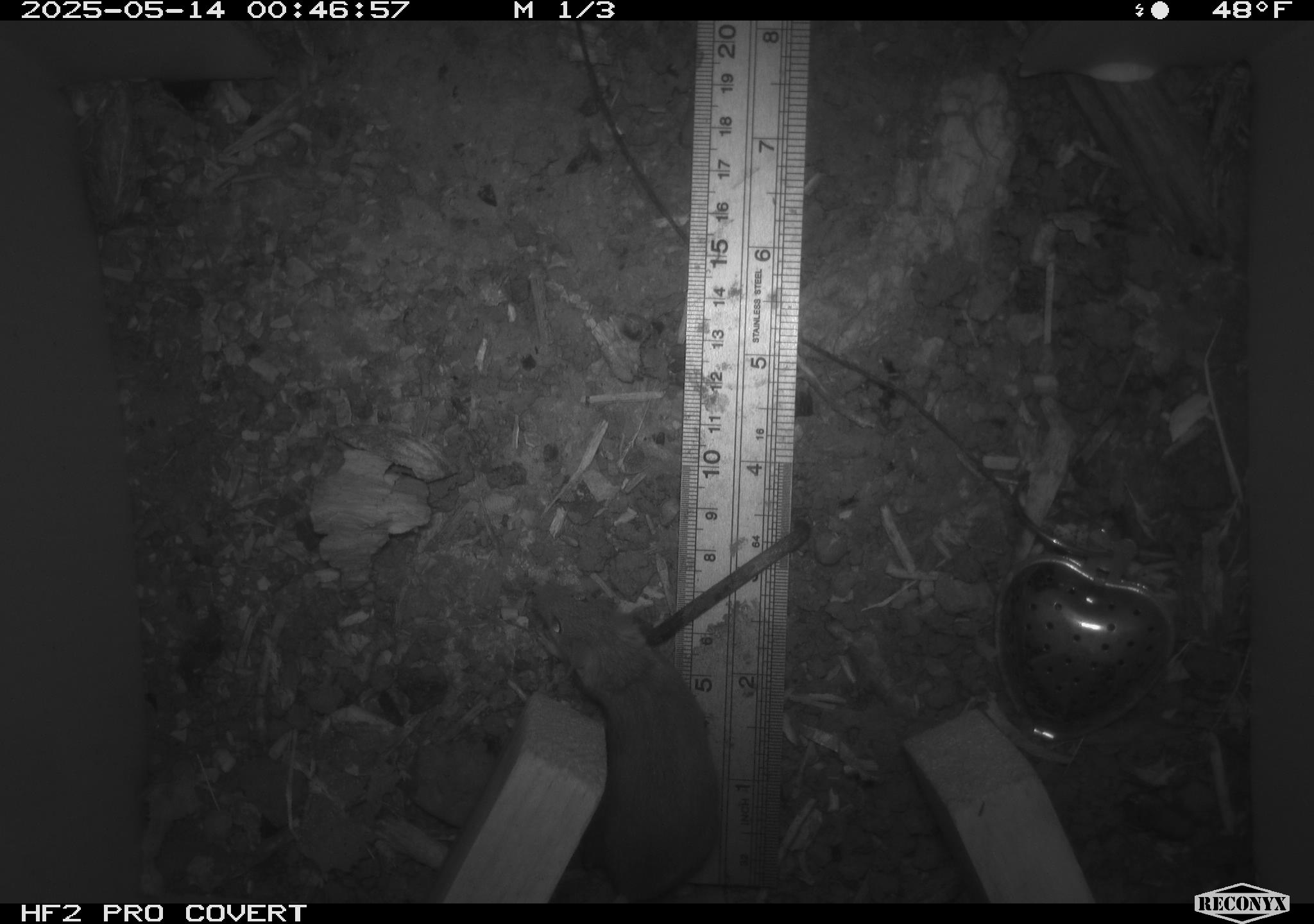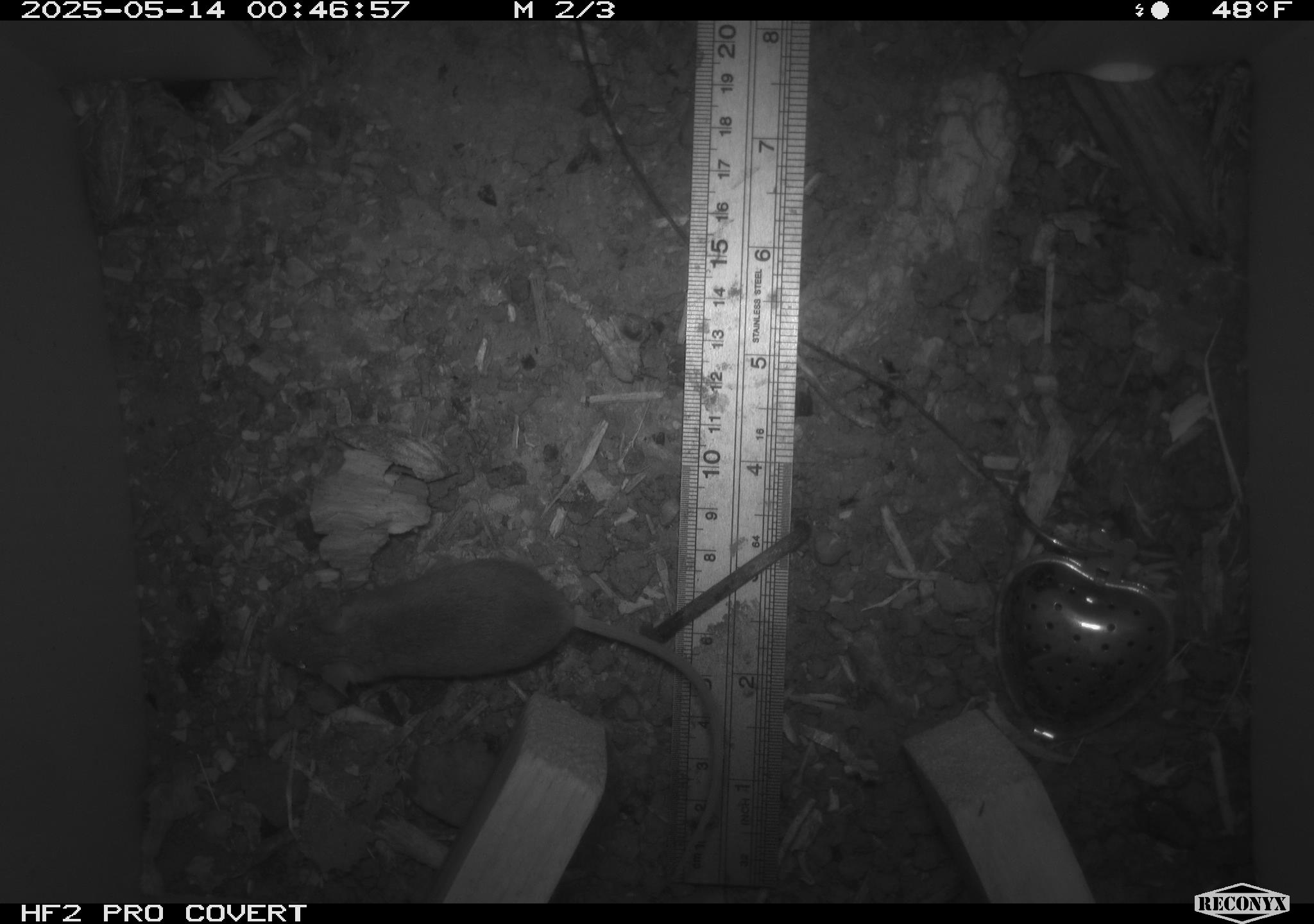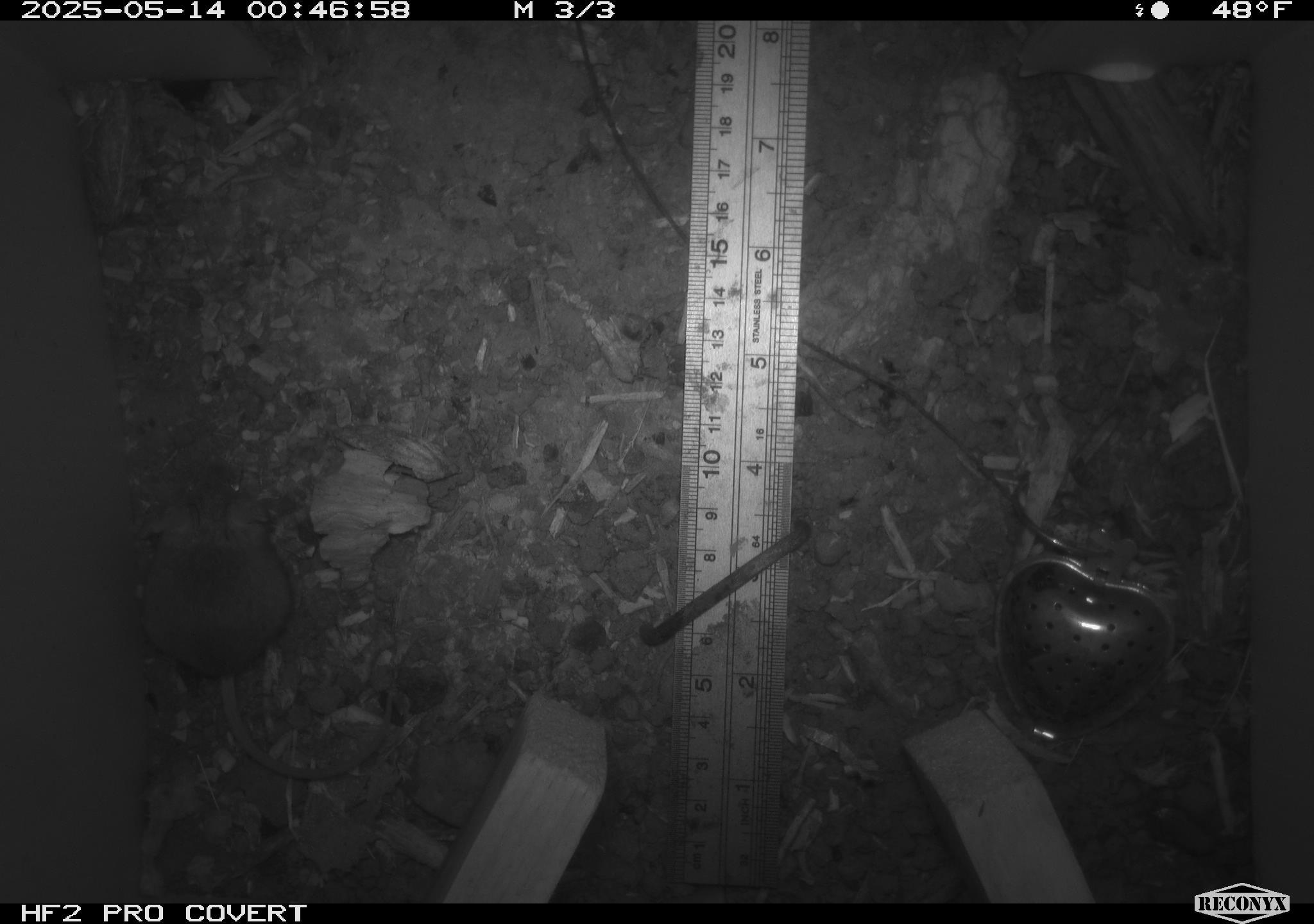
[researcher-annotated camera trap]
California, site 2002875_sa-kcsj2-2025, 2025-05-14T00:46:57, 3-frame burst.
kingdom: Animalia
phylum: Chordata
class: Mammalia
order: Rodentia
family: Muridae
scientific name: Muridae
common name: murids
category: muridae family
Muridae family (murids) (Muridae).